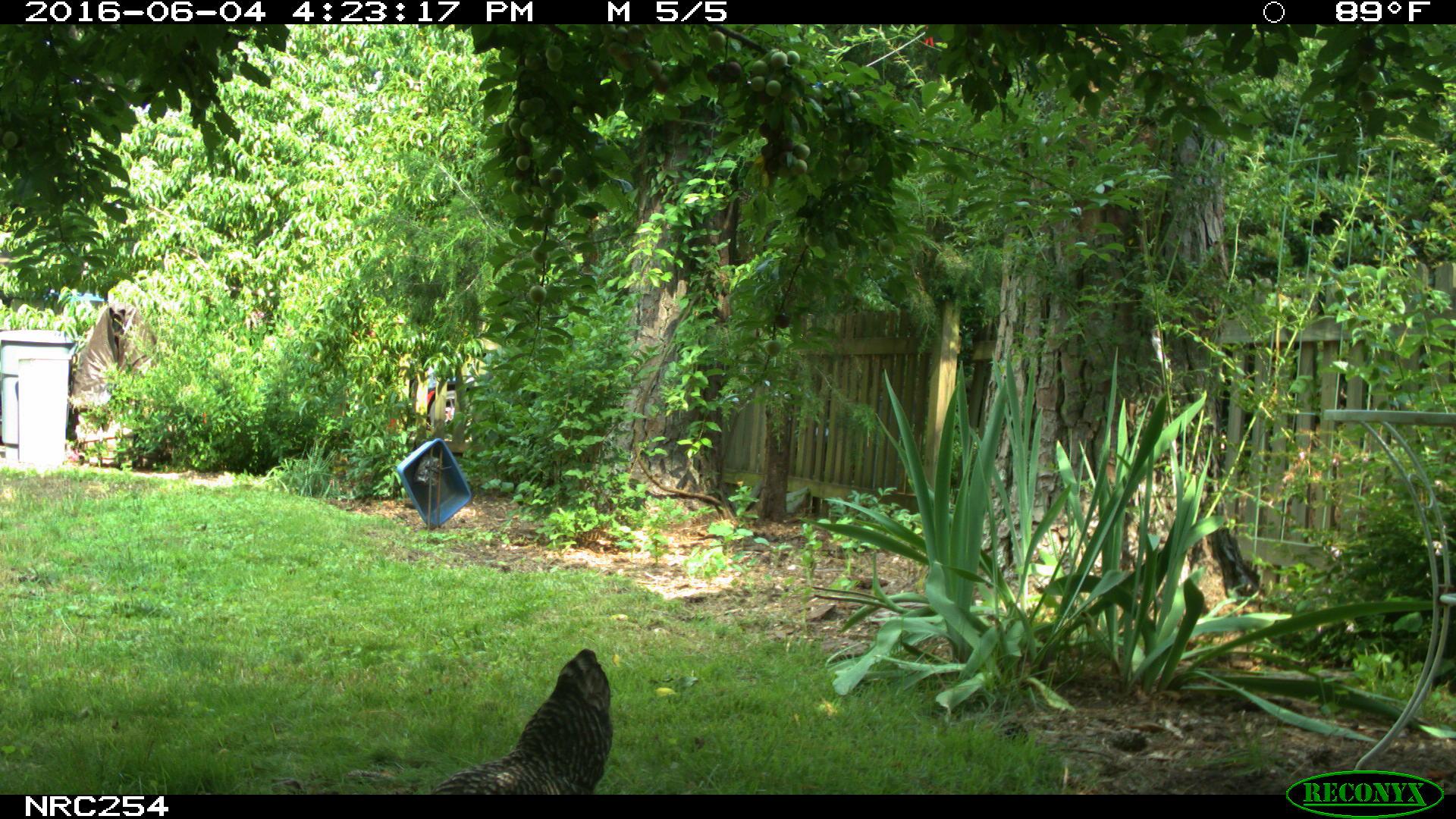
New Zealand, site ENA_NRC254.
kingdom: Animalia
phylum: Chordata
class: Aves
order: Galliformes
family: Phasianidae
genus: Gallus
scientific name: Gallus gallus domesticus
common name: chicken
Chicken (Gallus gallus domesticus).